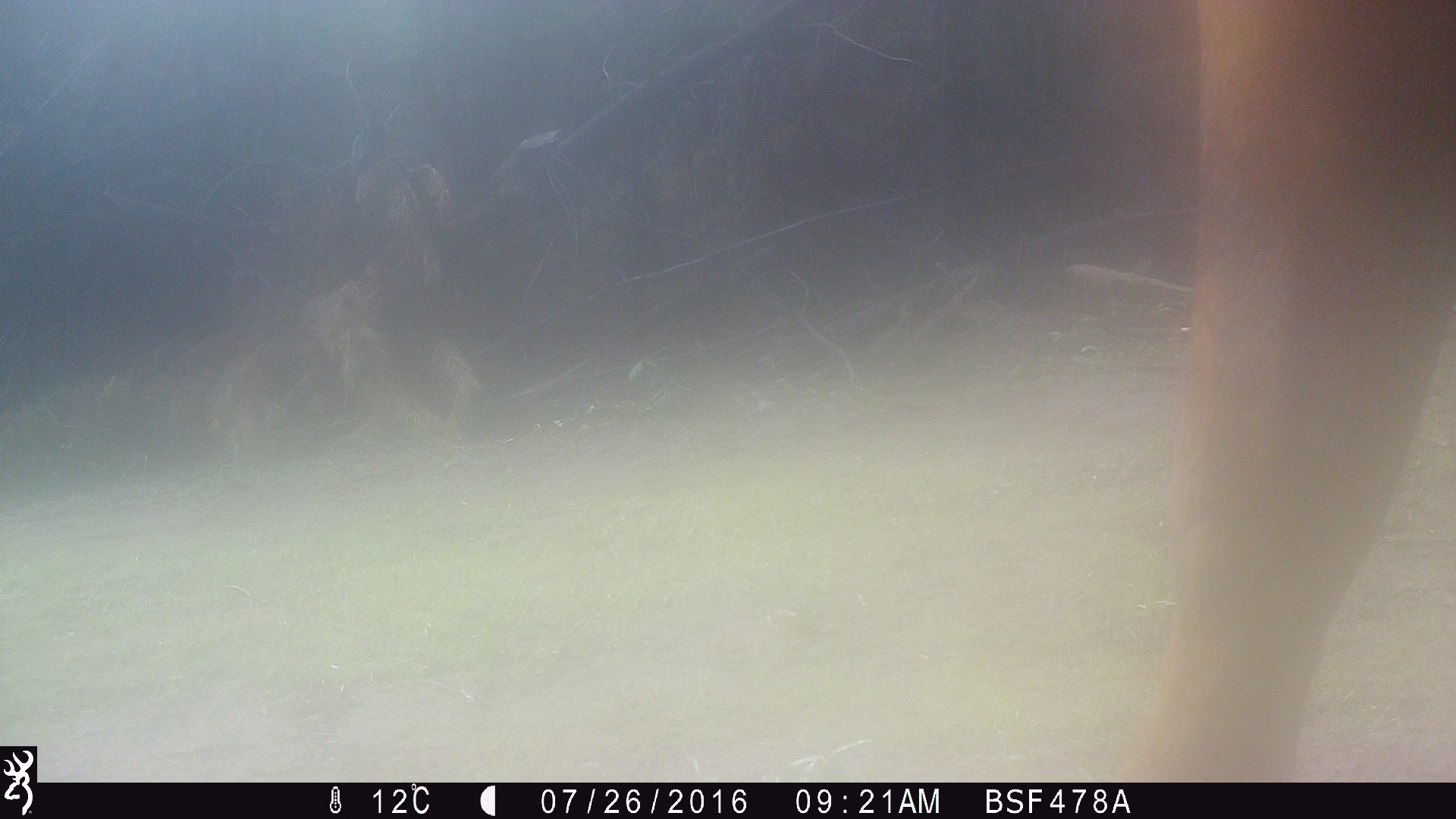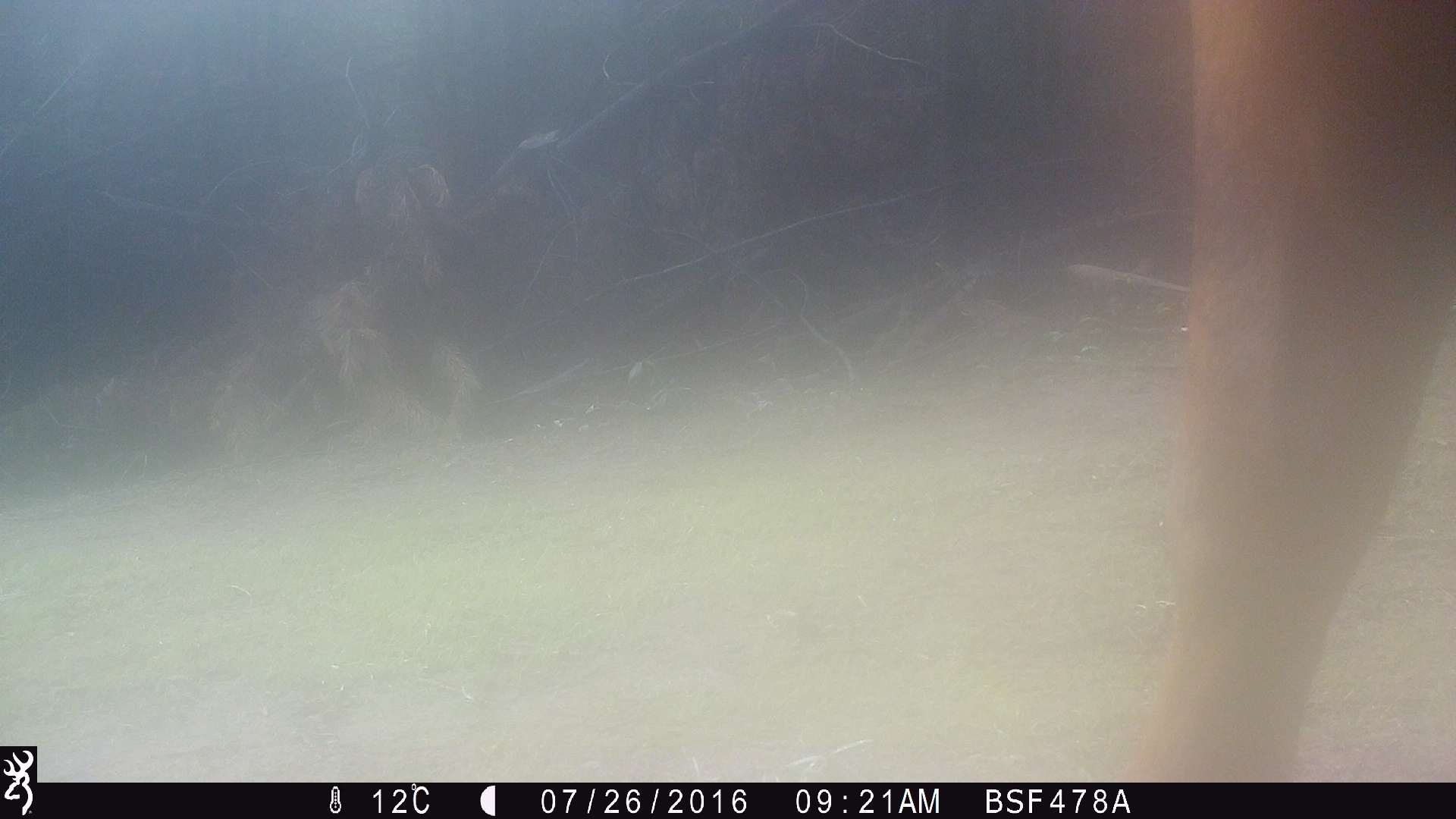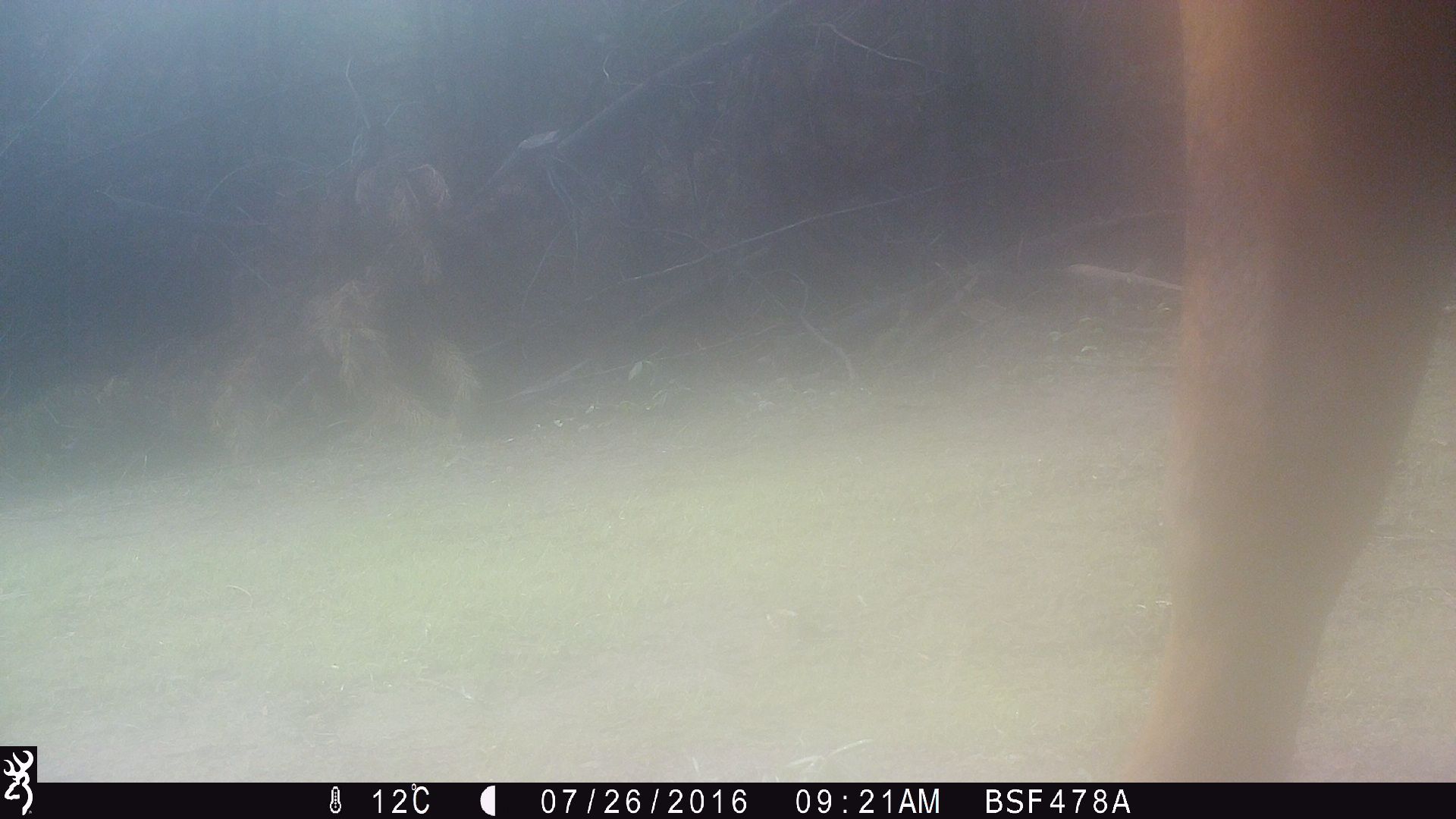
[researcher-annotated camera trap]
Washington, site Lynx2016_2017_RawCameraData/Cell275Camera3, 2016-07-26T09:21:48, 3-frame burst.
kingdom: Animalia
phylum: Chordata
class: Mammalia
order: Artiodactyla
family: Bovidae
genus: Bos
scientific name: Bos taurus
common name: domestic cattle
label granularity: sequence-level